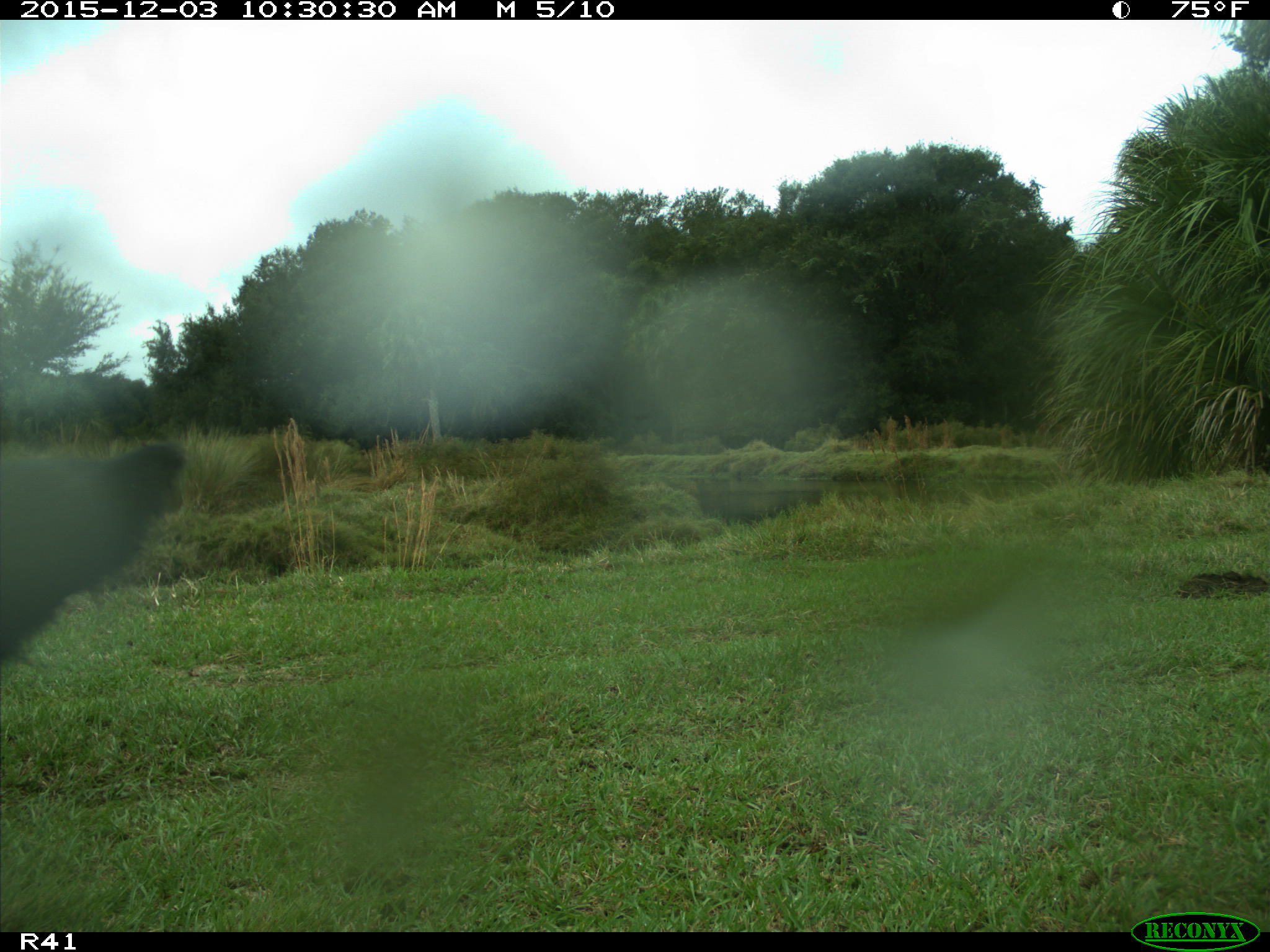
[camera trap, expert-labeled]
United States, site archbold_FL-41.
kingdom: Animalia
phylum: Chordata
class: Mammalia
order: Artiodactyla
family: Bovidae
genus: Bos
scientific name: Bos taurus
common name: domestic cow